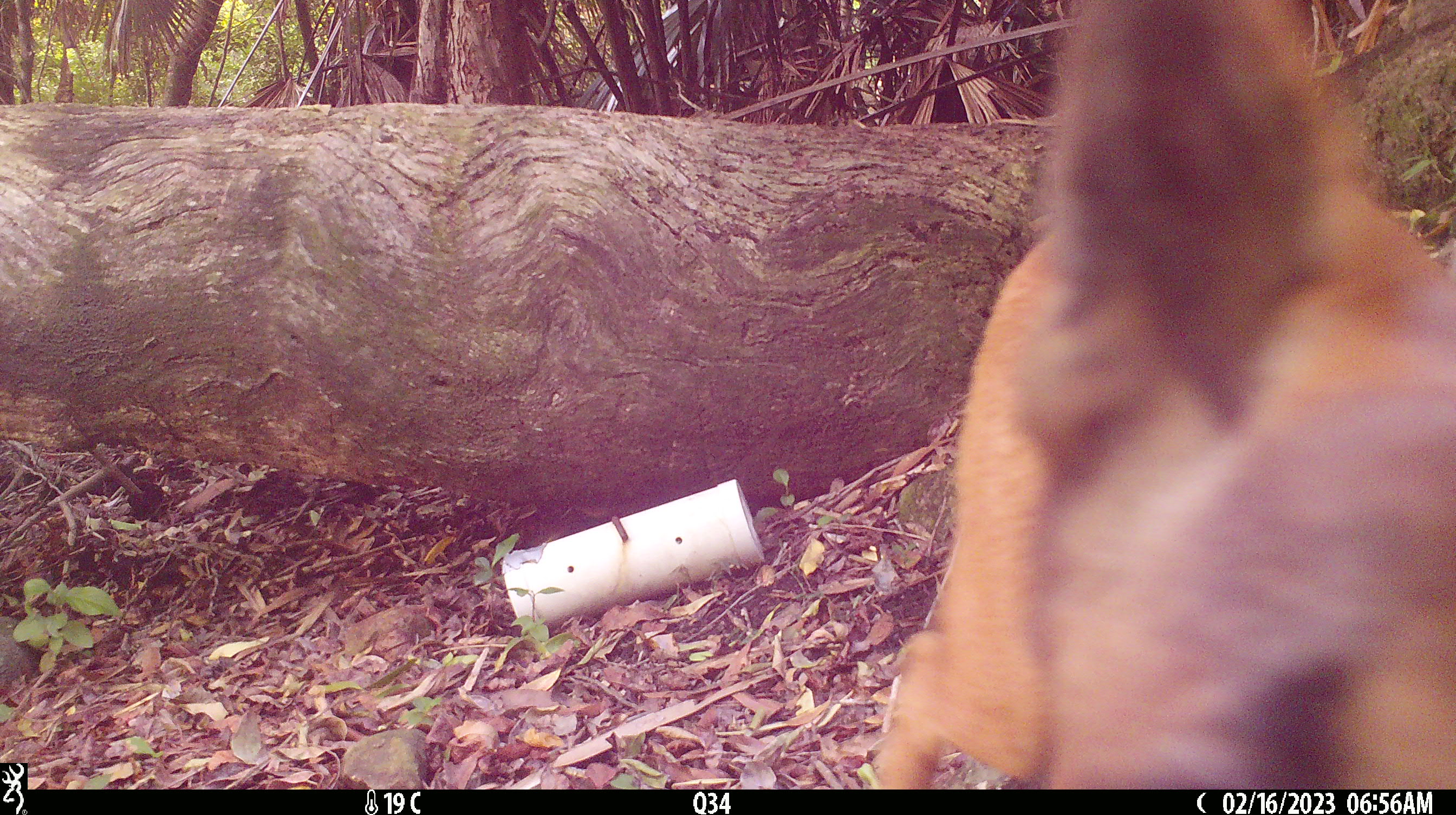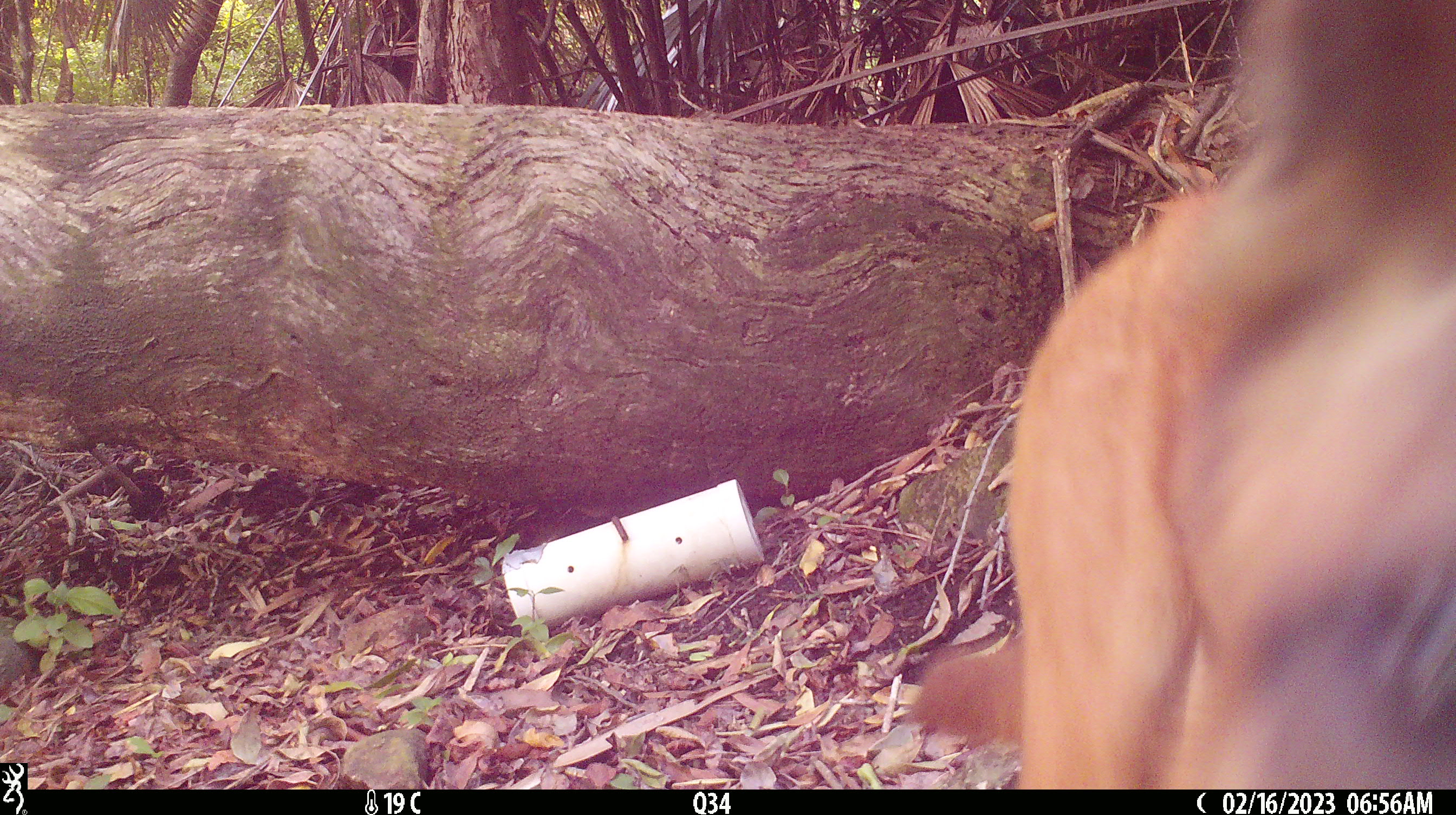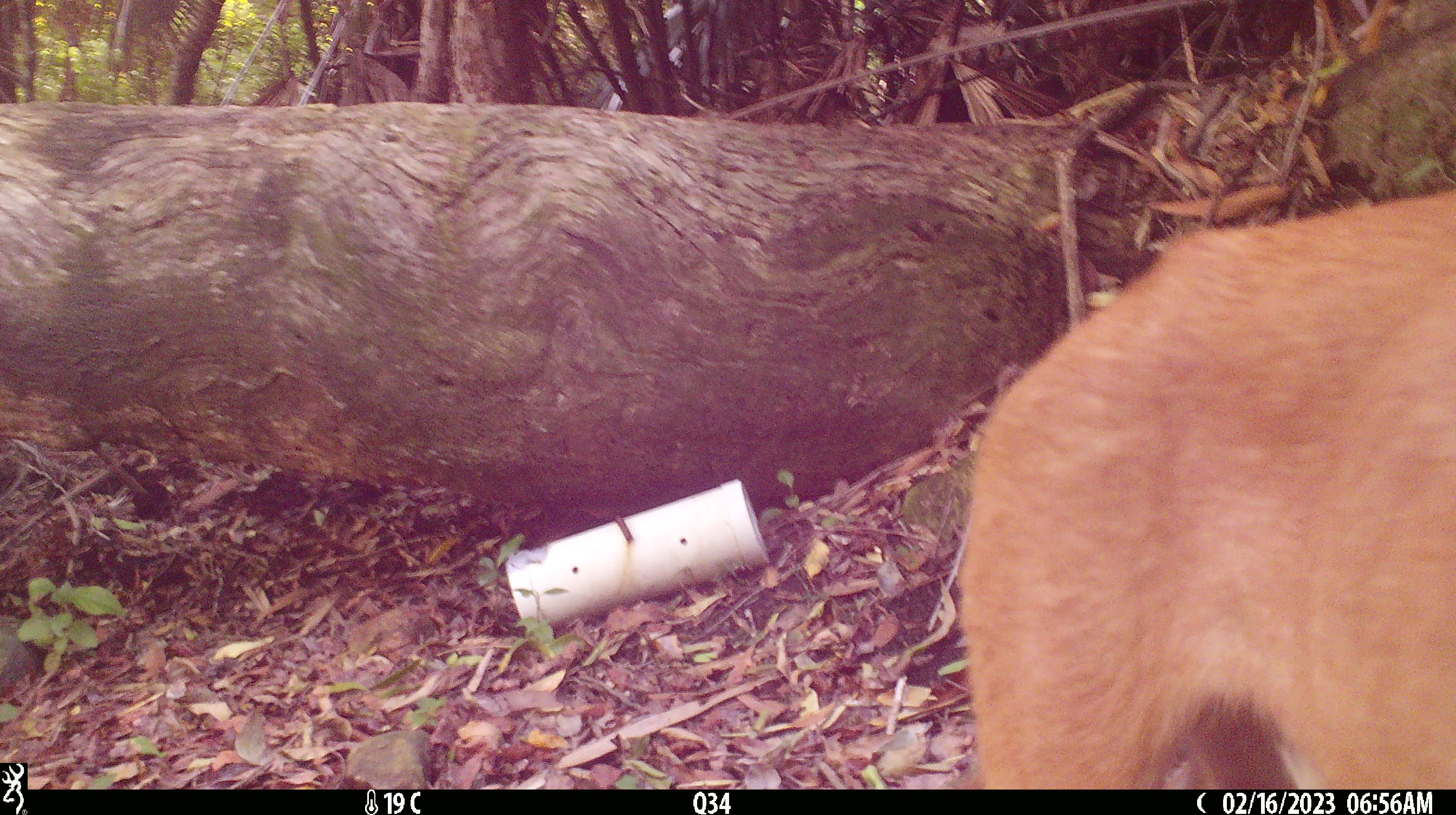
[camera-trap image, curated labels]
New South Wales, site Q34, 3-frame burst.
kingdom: Animalia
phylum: Chordata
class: Mammalia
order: Carnivora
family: Canidae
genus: Canis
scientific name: Canis familiaris dingo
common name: dingo